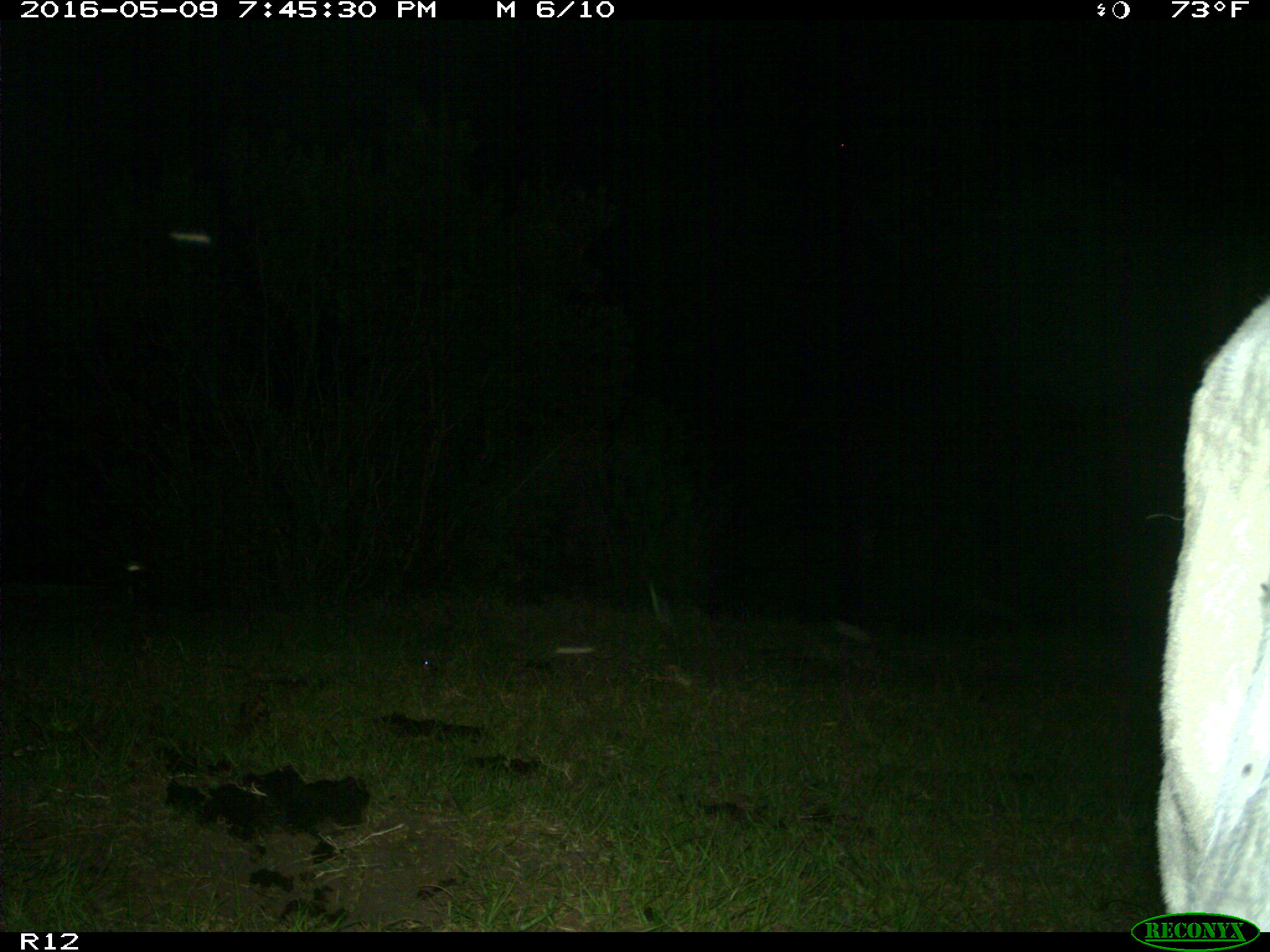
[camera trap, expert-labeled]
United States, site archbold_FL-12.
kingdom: Animalia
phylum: Chordata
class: Mammalia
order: Artiodactyla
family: Bovidae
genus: Bos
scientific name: Bos taurus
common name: domestic cow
Bos taurus (domestic cow).